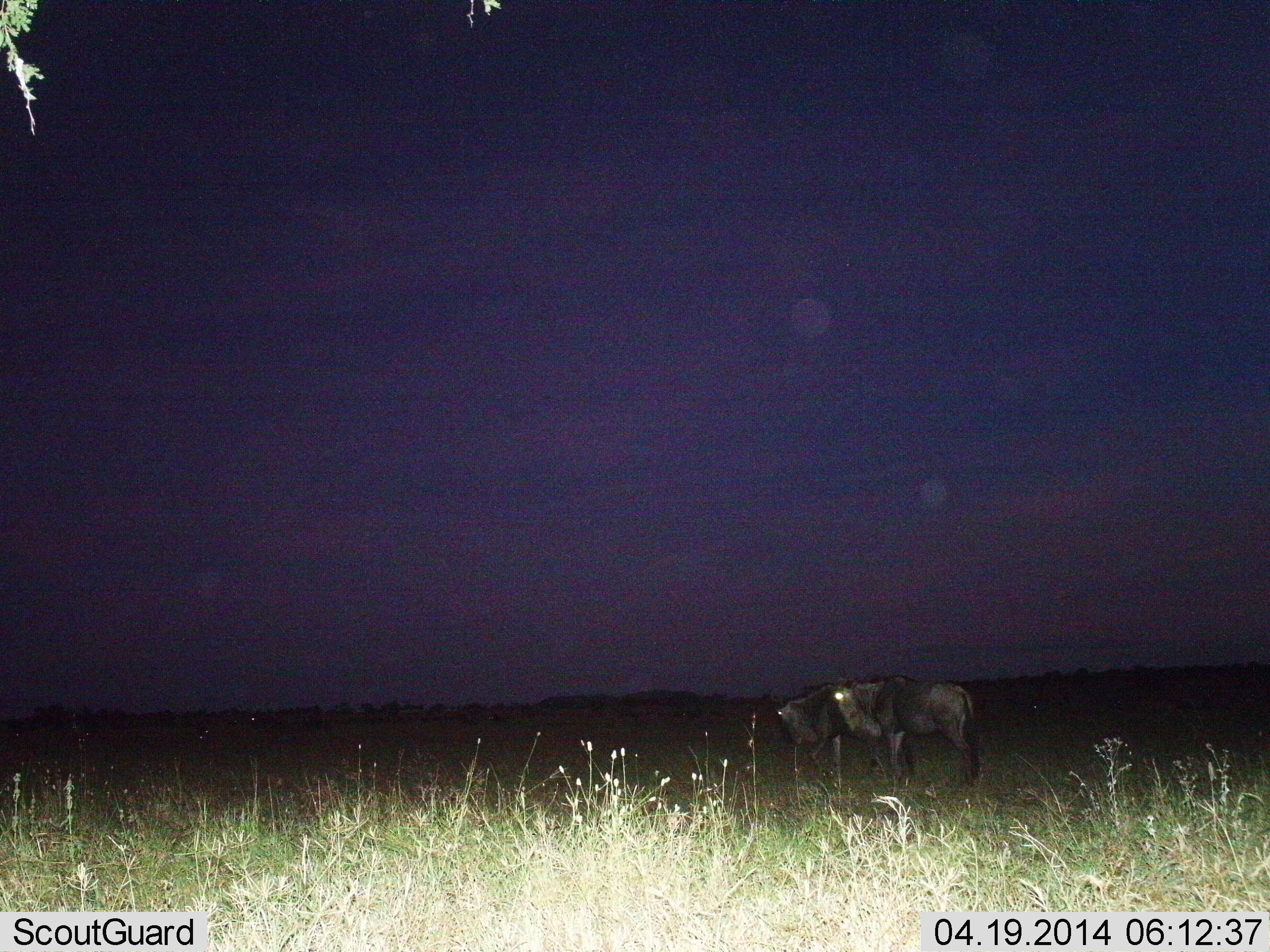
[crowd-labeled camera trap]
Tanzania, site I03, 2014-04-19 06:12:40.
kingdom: Animalia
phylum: Chordata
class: Mammalia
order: Artiodactyla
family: Bovidae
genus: Connochaetes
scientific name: Connochaetes taurinus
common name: blue wildebeest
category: wildebeest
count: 2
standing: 80%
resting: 0%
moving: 20%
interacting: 0%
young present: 0%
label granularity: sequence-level